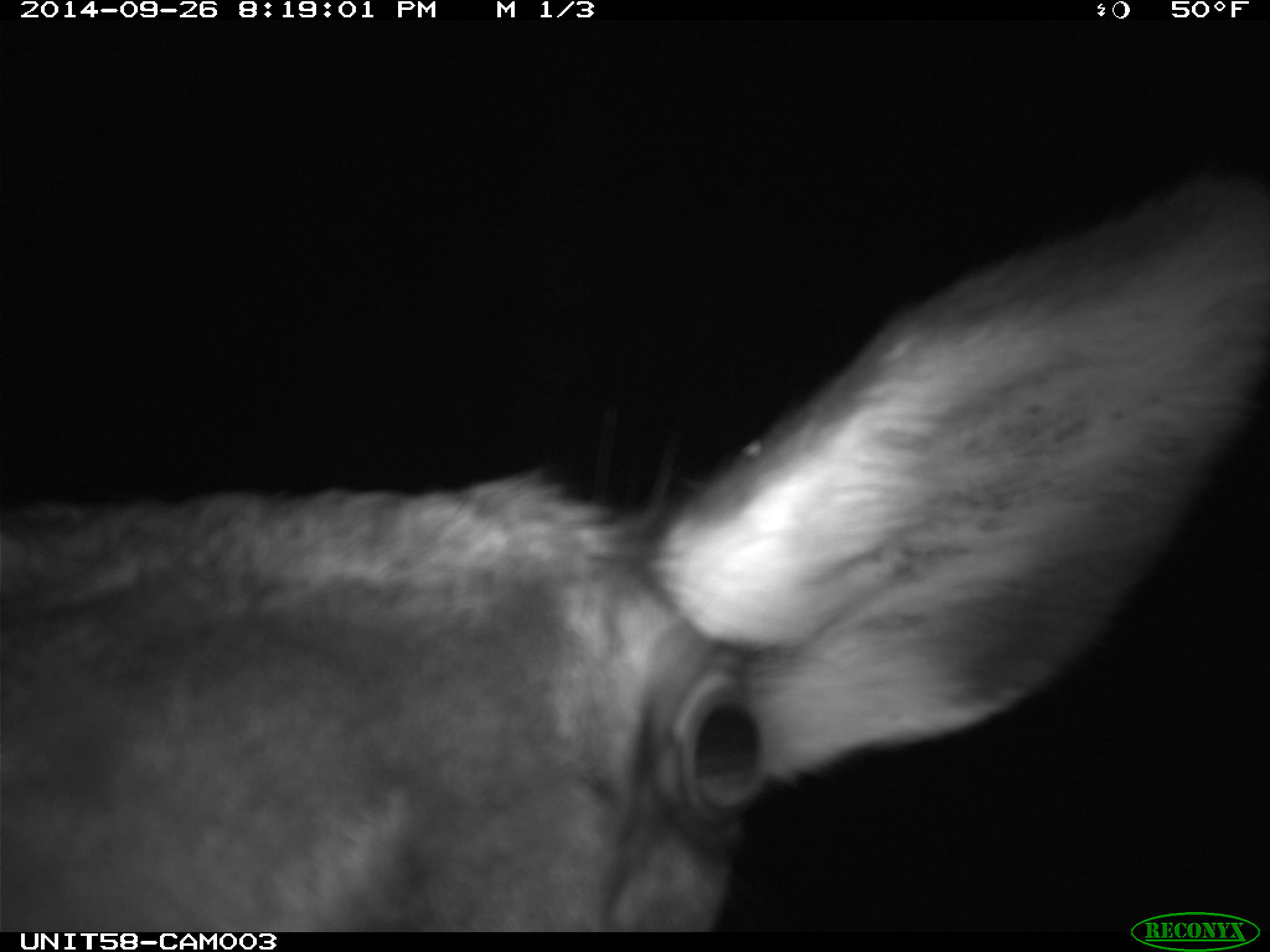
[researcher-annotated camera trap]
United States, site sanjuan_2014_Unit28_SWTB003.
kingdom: Animalia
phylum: Chordata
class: Mammalia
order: Artiodactyla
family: Cervidae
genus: Cervus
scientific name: Cervus elaphus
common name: red deer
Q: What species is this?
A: Cervus elaphus (red deer).